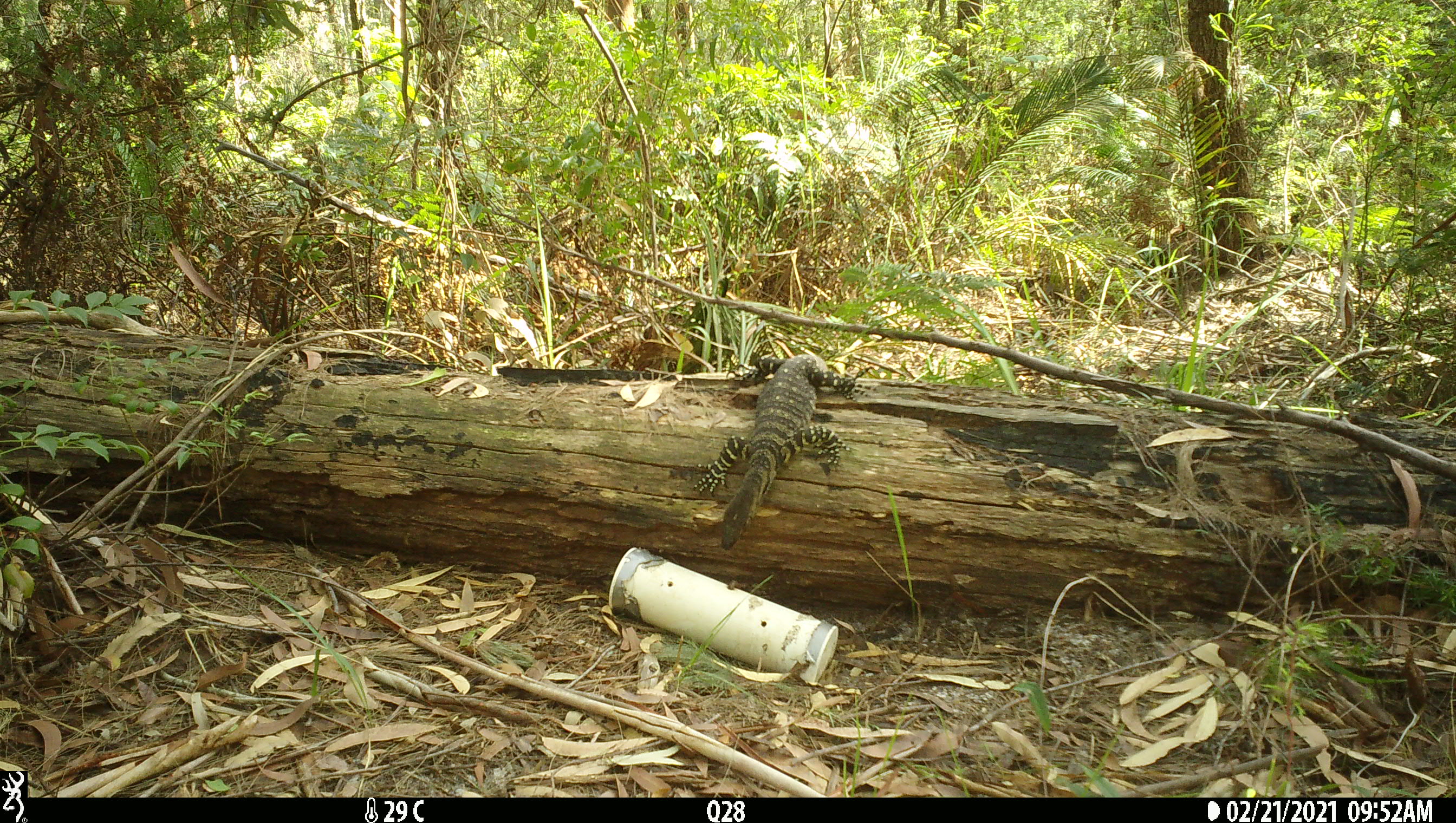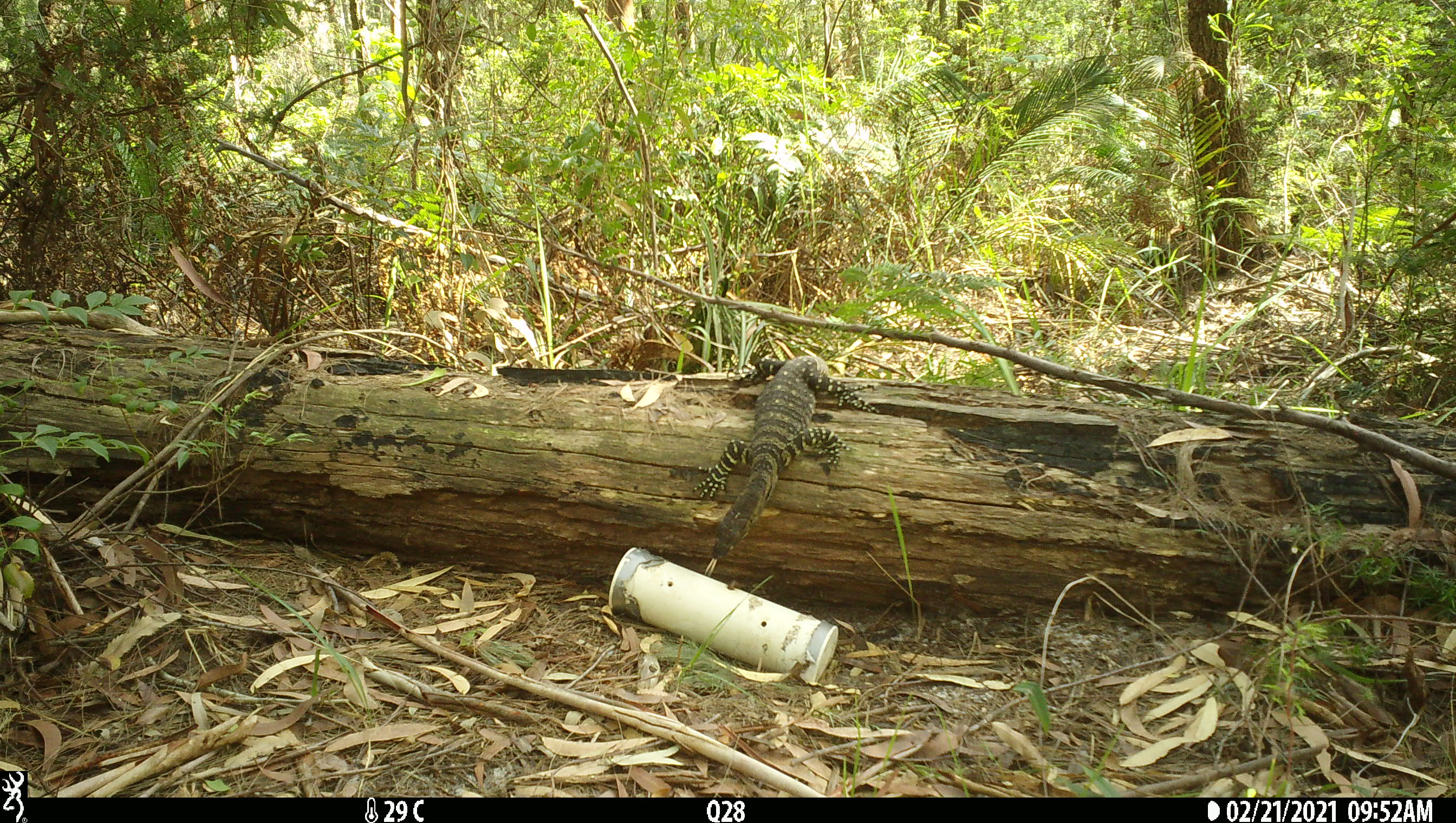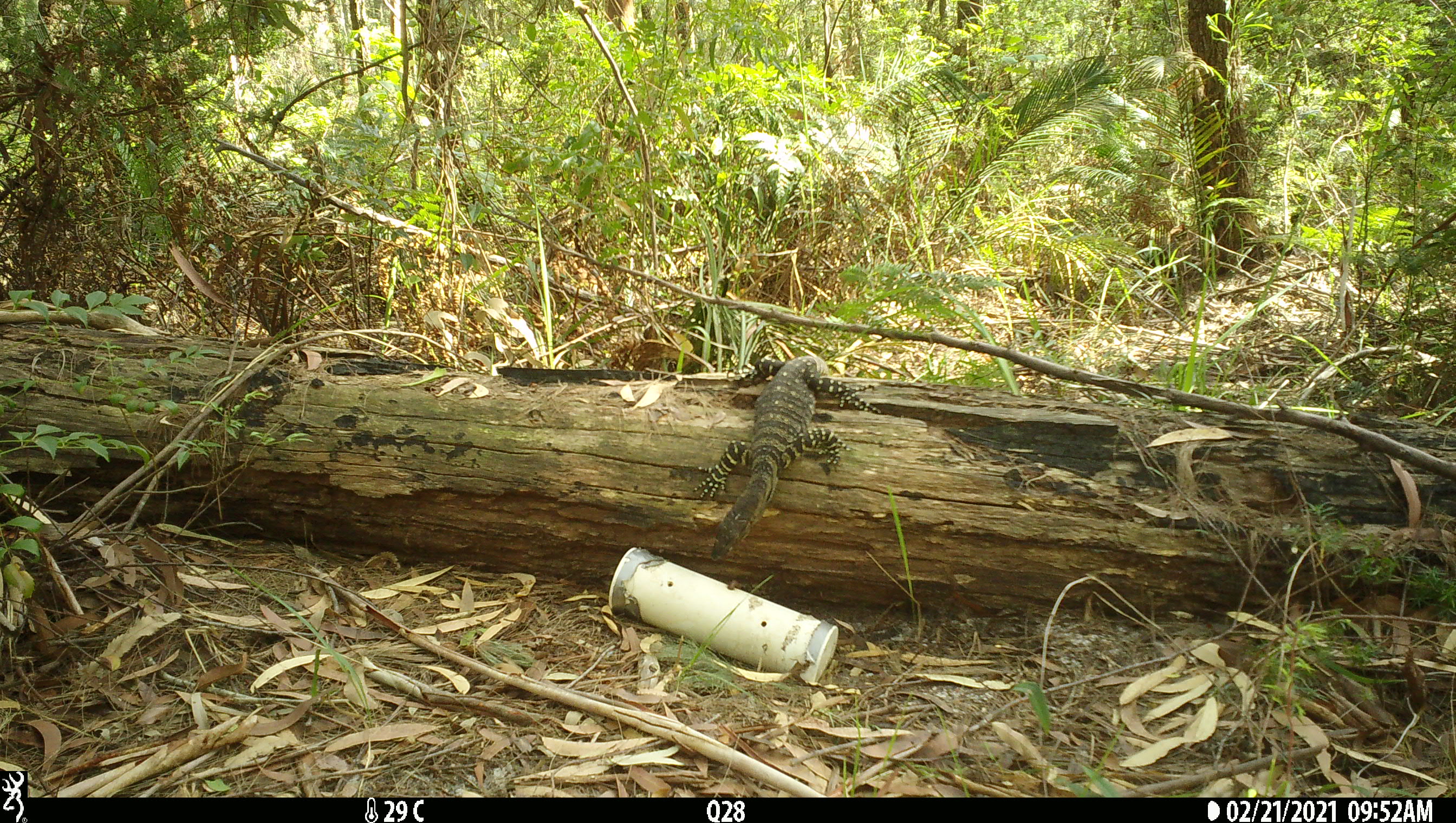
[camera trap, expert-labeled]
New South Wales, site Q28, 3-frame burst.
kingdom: Animalia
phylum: Chordata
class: Reptilia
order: Squamata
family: Varanidae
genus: Varanus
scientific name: Varanus varius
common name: lace monitor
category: goanna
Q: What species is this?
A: Goanna (lace monitor) (Varanus varius).